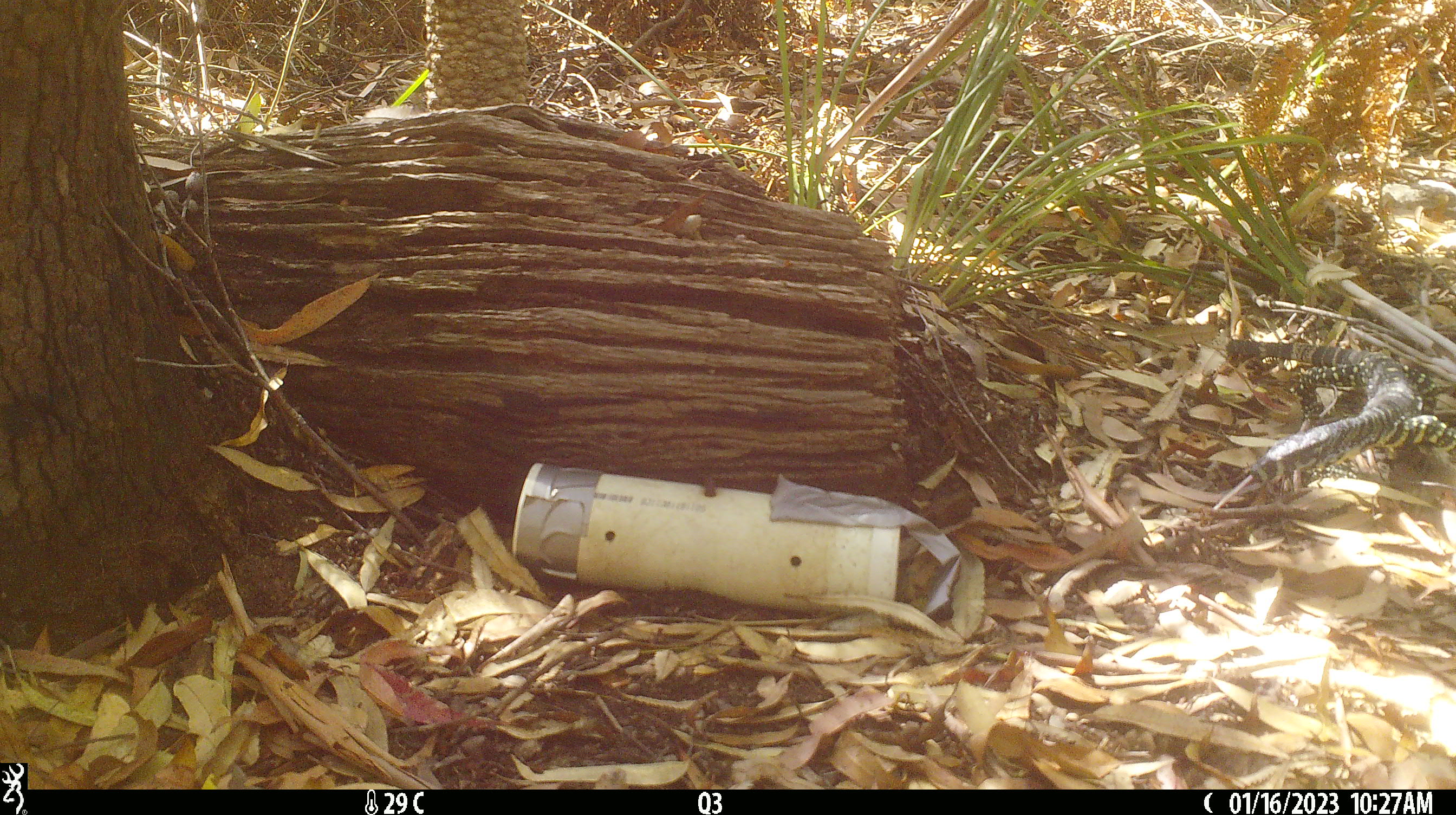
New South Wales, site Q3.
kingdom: Animalia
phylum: Chordata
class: Reptilia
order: Squamata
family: Varanidae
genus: Varanus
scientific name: Varanus varius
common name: lace monitor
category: goanna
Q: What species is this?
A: Goanna (lace monitor) (Varanus varius).